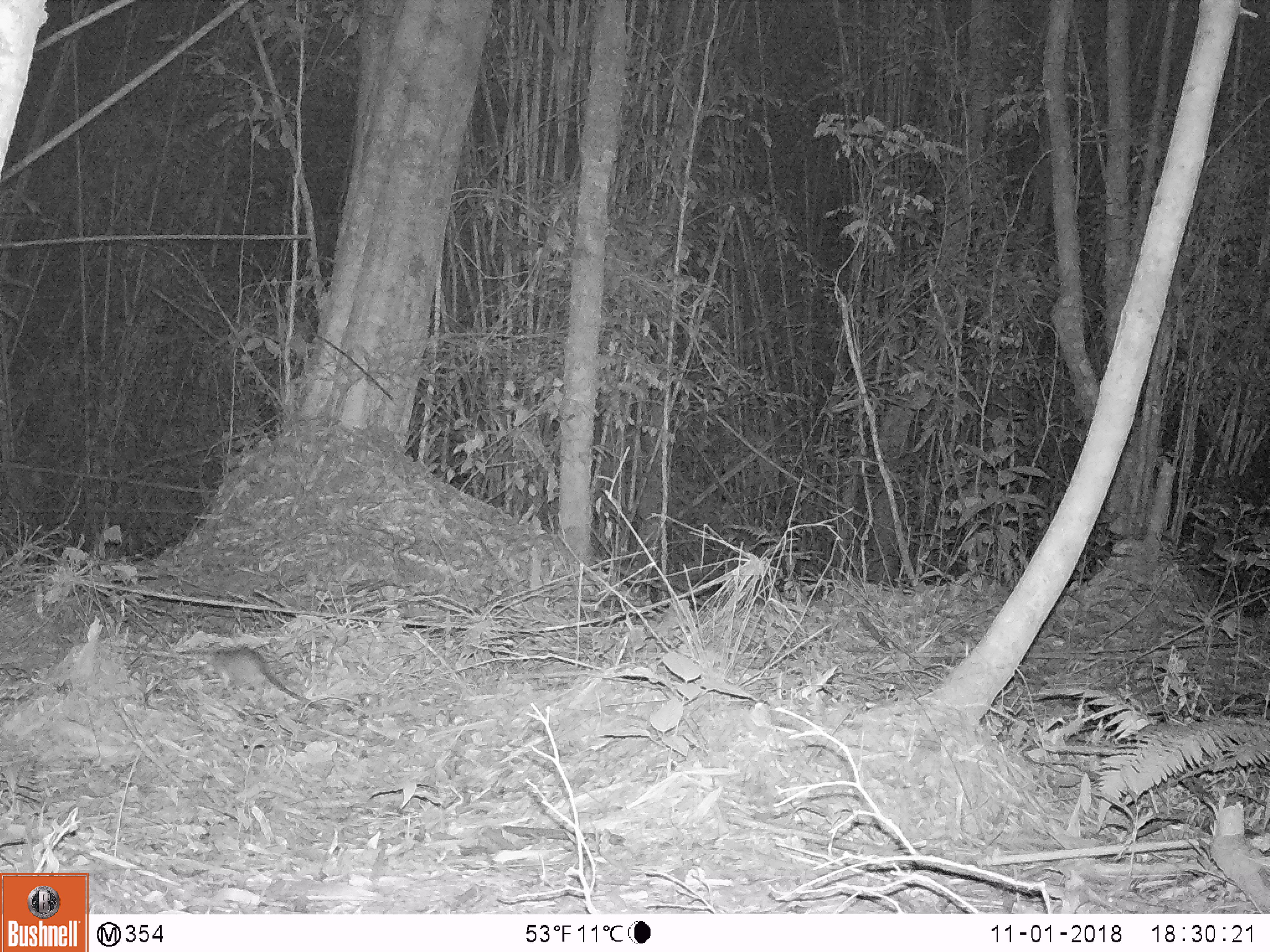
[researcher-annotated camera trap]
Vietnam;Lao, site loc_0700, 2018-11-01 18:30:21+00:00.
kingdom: Animalia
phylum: Chordata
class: Mammalia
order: Rodentia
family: Muridae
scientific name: Muridae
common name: old-world mice and rats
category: unidentified murid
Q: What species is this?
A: Unidentified murid (old-world mice and rats) (Muridae).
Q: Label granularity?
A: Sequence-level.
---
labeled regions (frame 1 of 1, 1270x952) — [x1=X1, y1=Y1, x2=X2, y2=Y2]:
unidentified murid: [x1=195, y1=647, x2=330, y2=712]